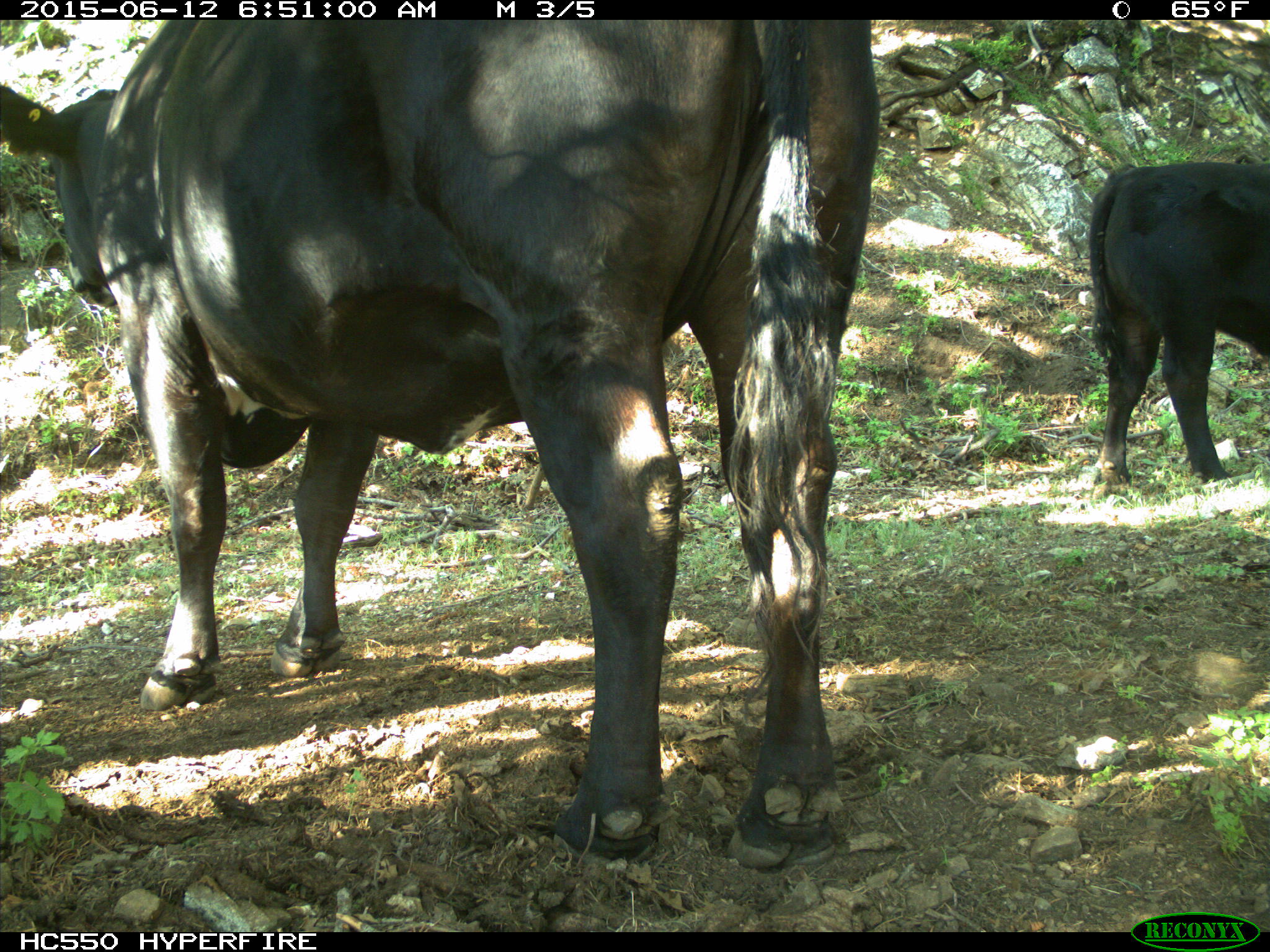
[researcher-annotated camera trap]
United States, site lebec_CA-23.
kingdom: Animalia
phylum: Chordata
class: Mammalia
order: Artiodactyla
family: Bovidae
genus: Bos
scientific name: Bos taurus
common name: domestic cow